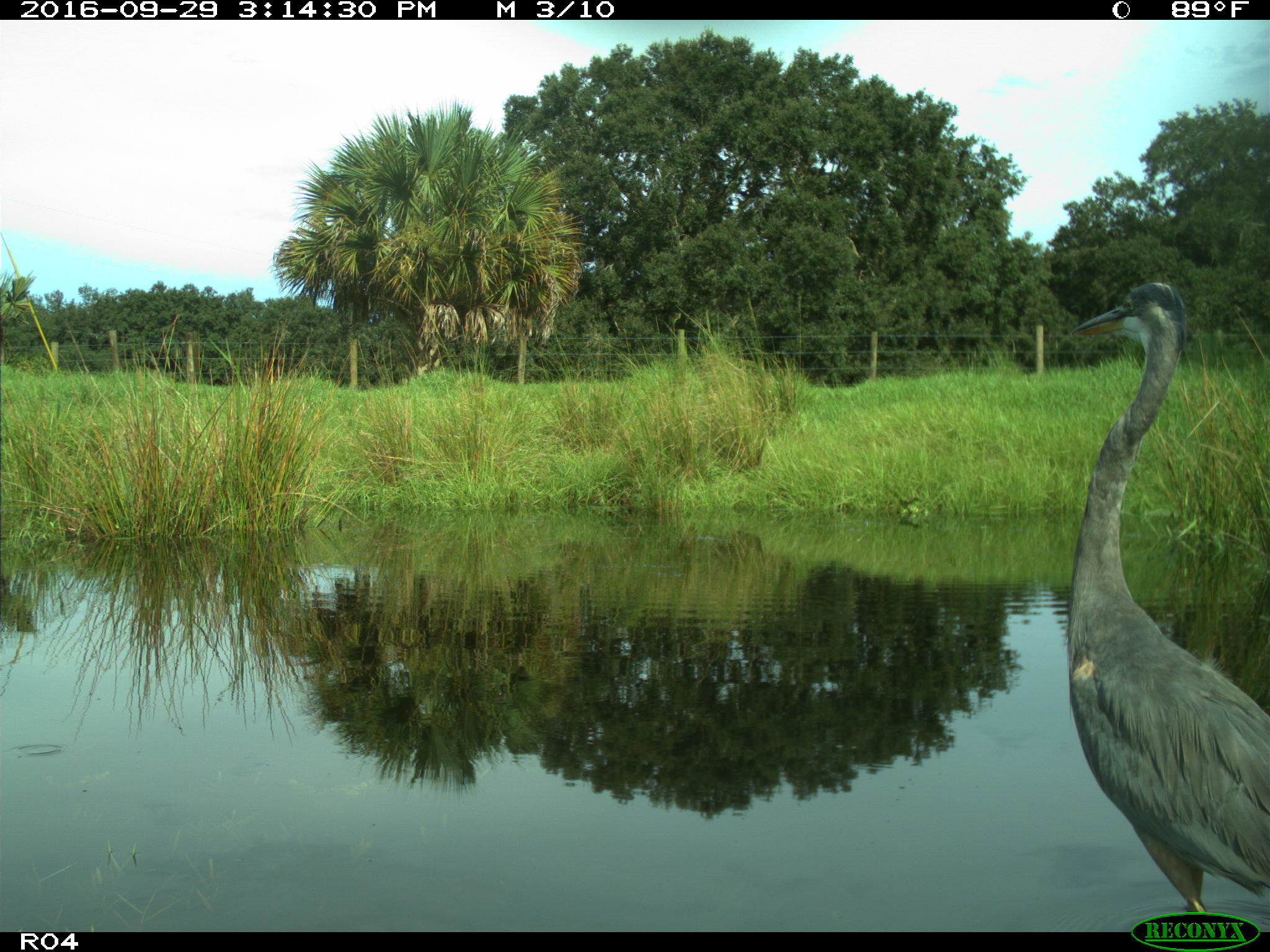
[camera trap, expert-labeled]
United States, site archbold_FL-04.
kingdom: Animalia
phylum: Chordata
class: Aves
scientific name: Aves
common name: birds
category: unidentified bird